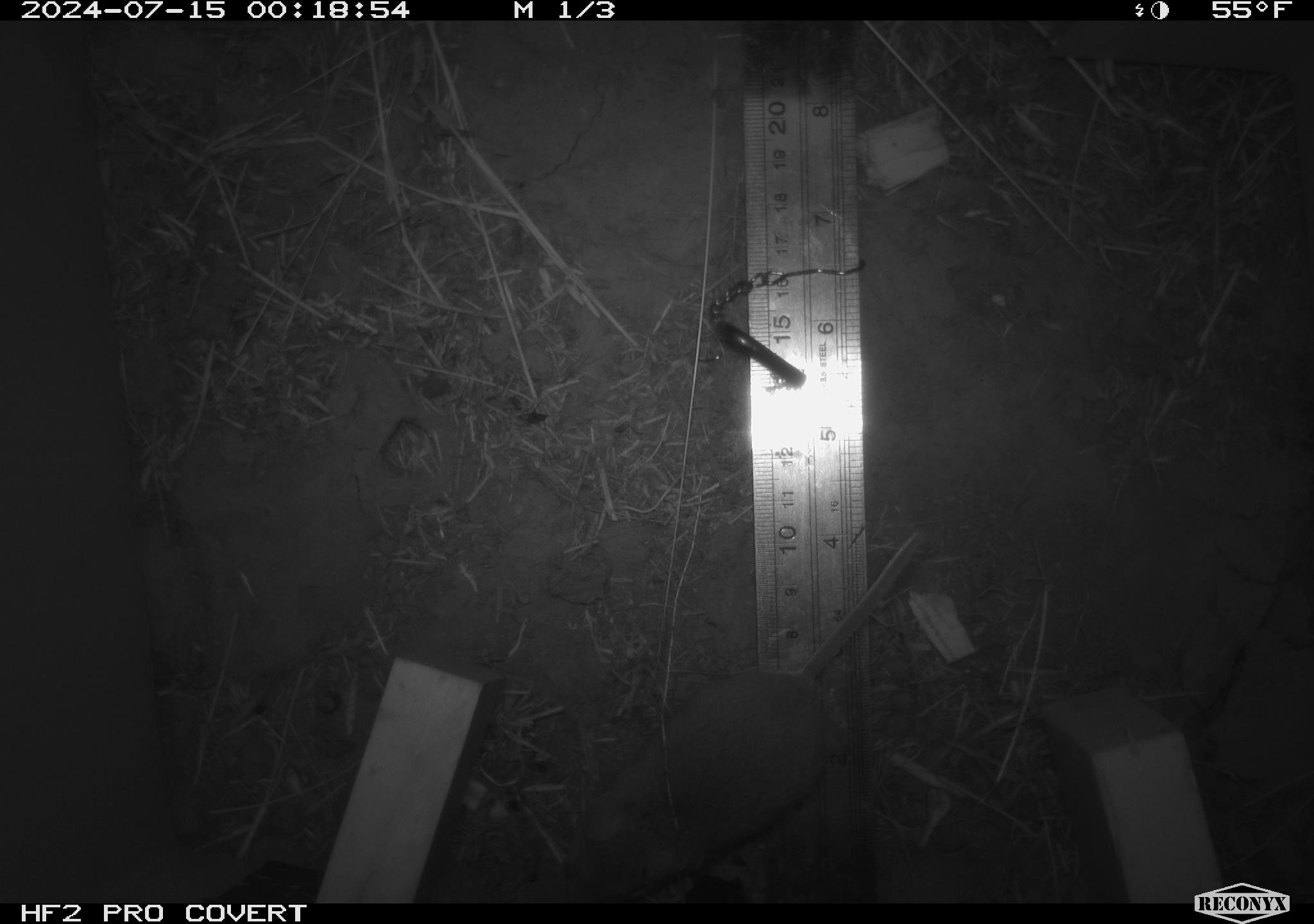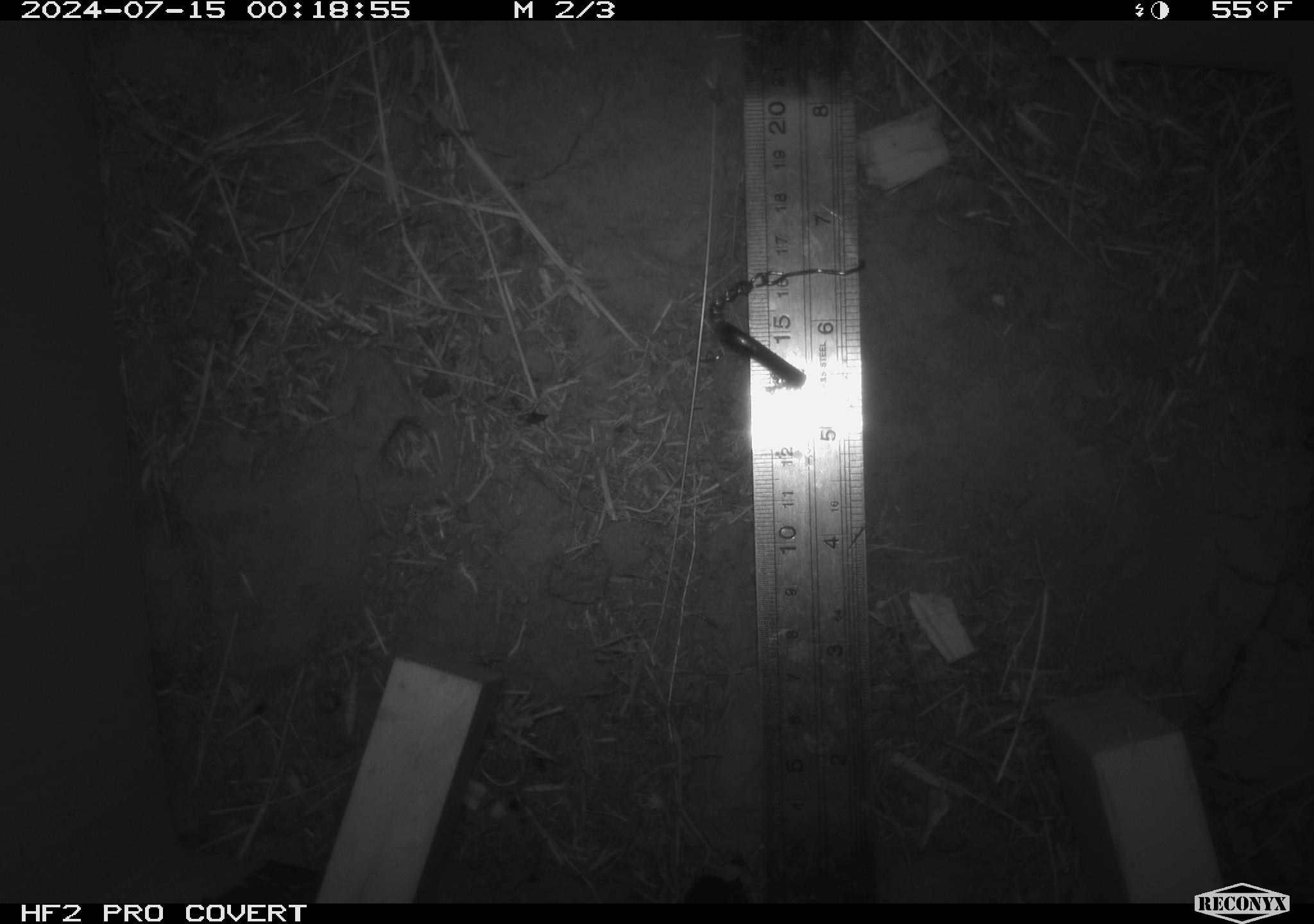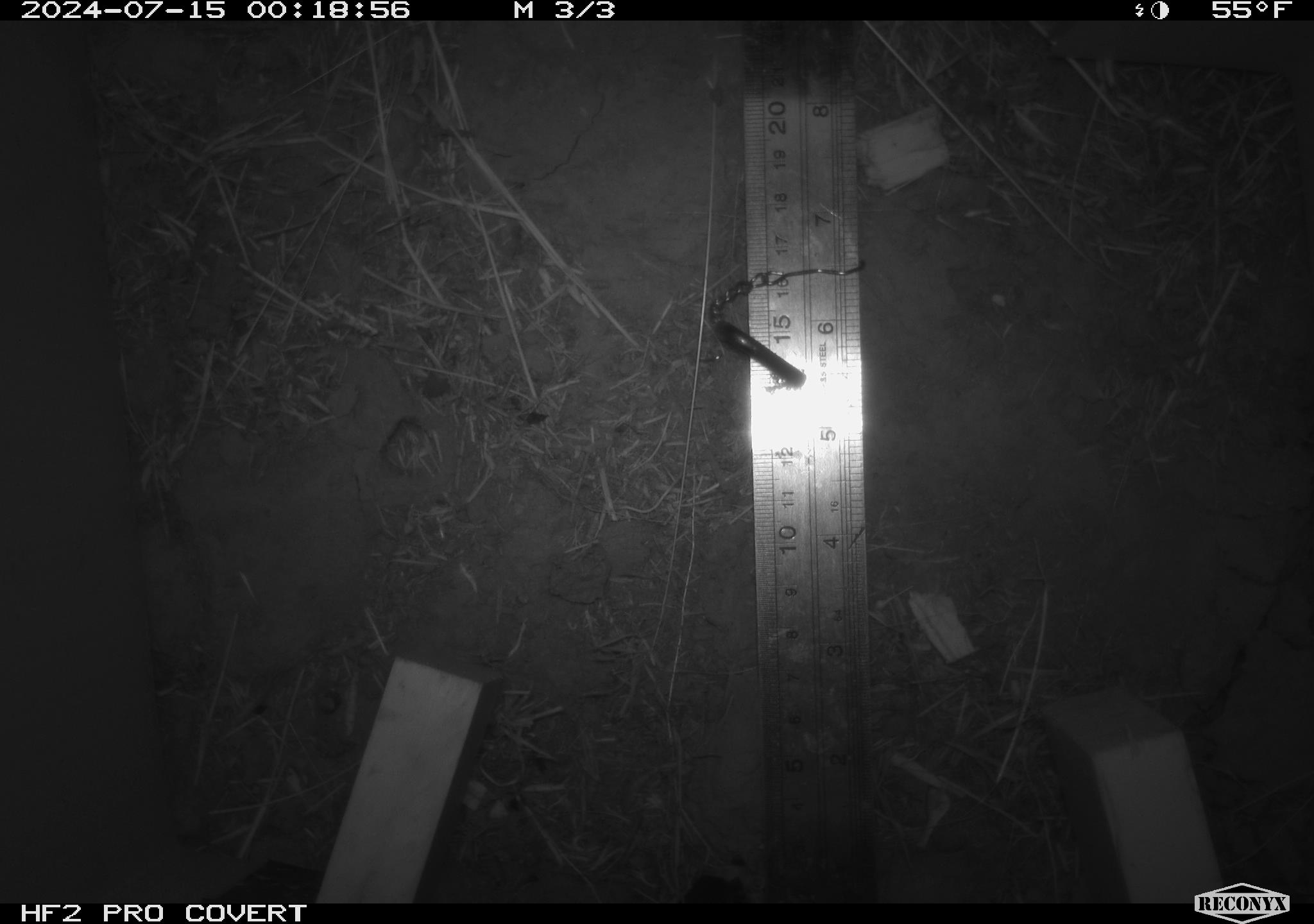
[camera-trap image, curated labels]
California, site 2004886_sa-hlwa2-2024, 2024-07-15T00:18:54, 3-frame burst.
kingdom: Animalia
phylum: Chordata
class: Mammalia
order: Rodentia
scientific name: Rodentia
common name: mouse species